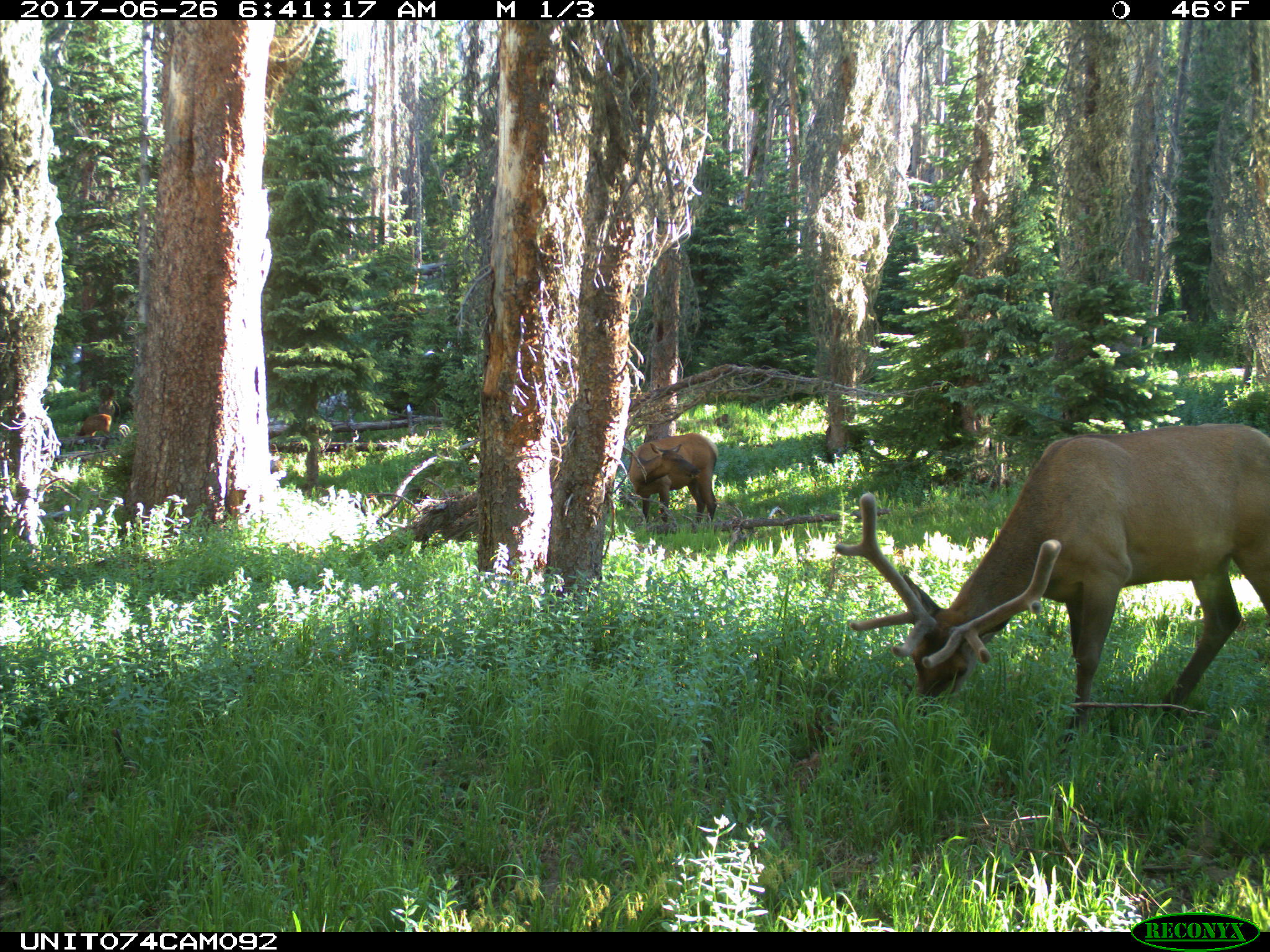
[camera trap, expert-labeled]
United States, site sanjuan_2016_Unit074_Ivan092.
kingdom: Animalia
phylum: Chordata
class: Mammalia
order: Artiodactyla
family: Cervidae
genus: Cervus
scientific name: Cervus elaphus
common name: red deer